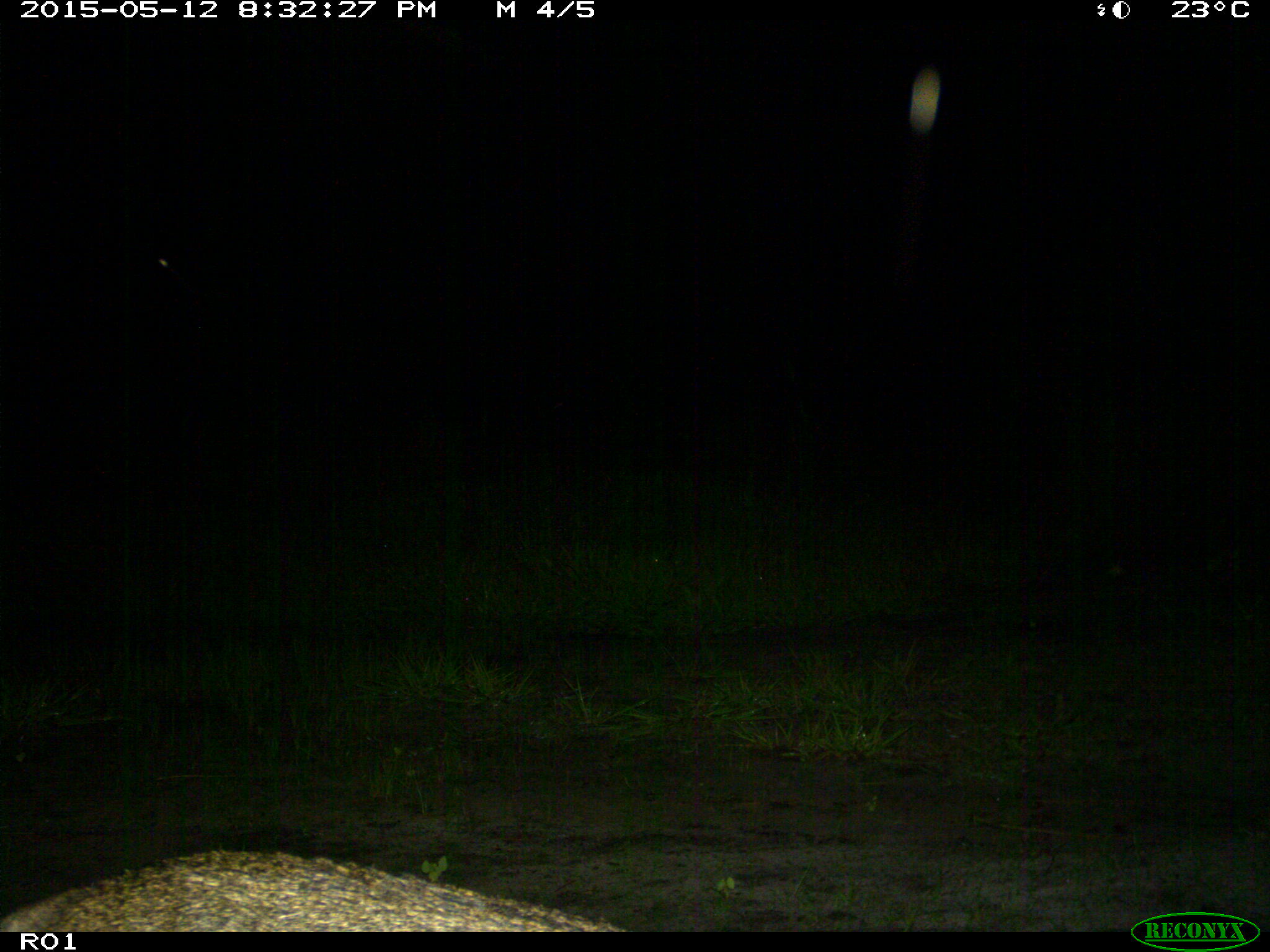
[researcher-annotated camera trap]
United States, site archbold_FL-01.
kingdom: Animalia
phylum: Chordata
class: Mammalia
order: Carnivora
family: Felidae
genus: Lynx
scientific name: Lynx rufus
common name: bobcat